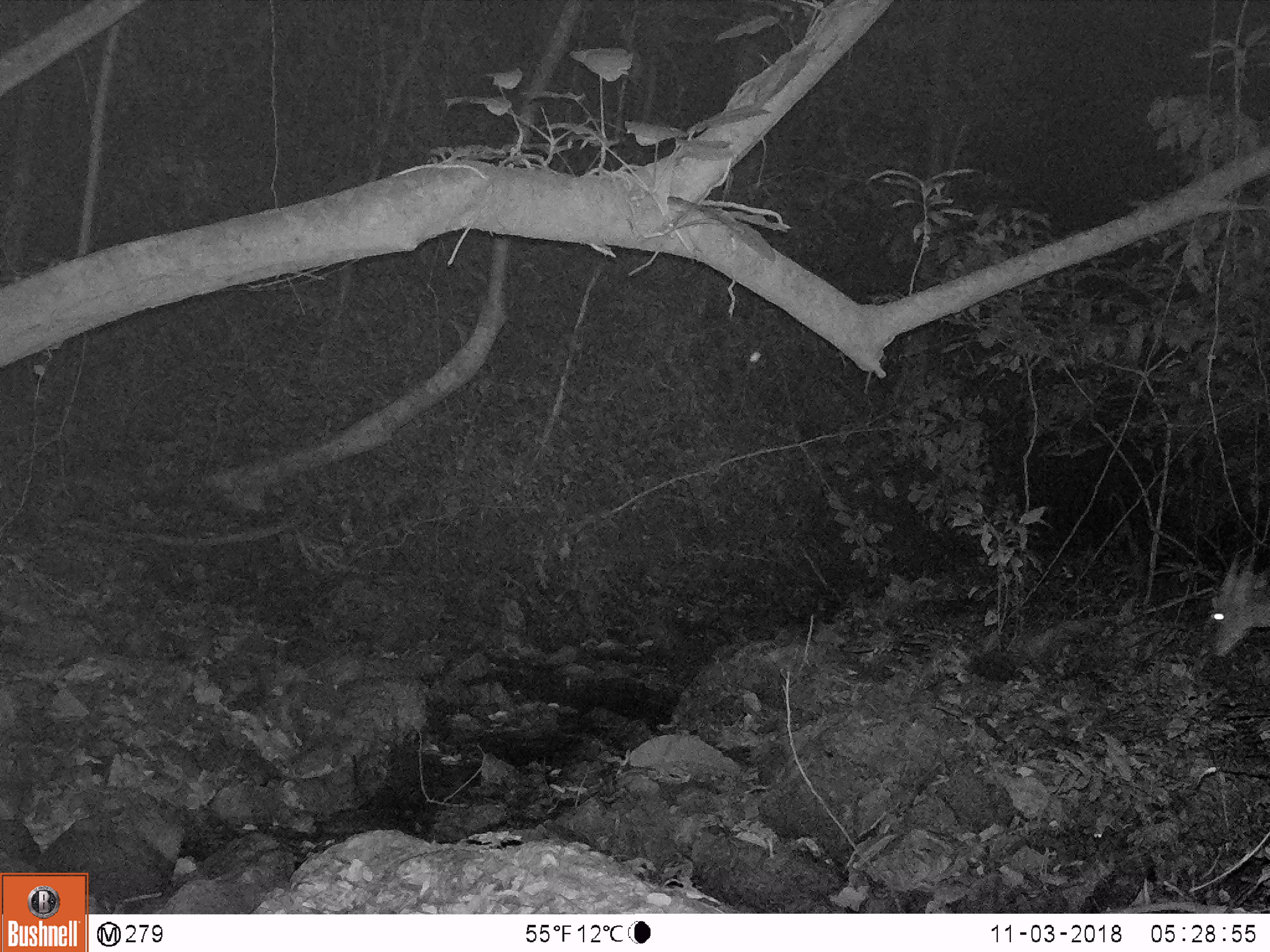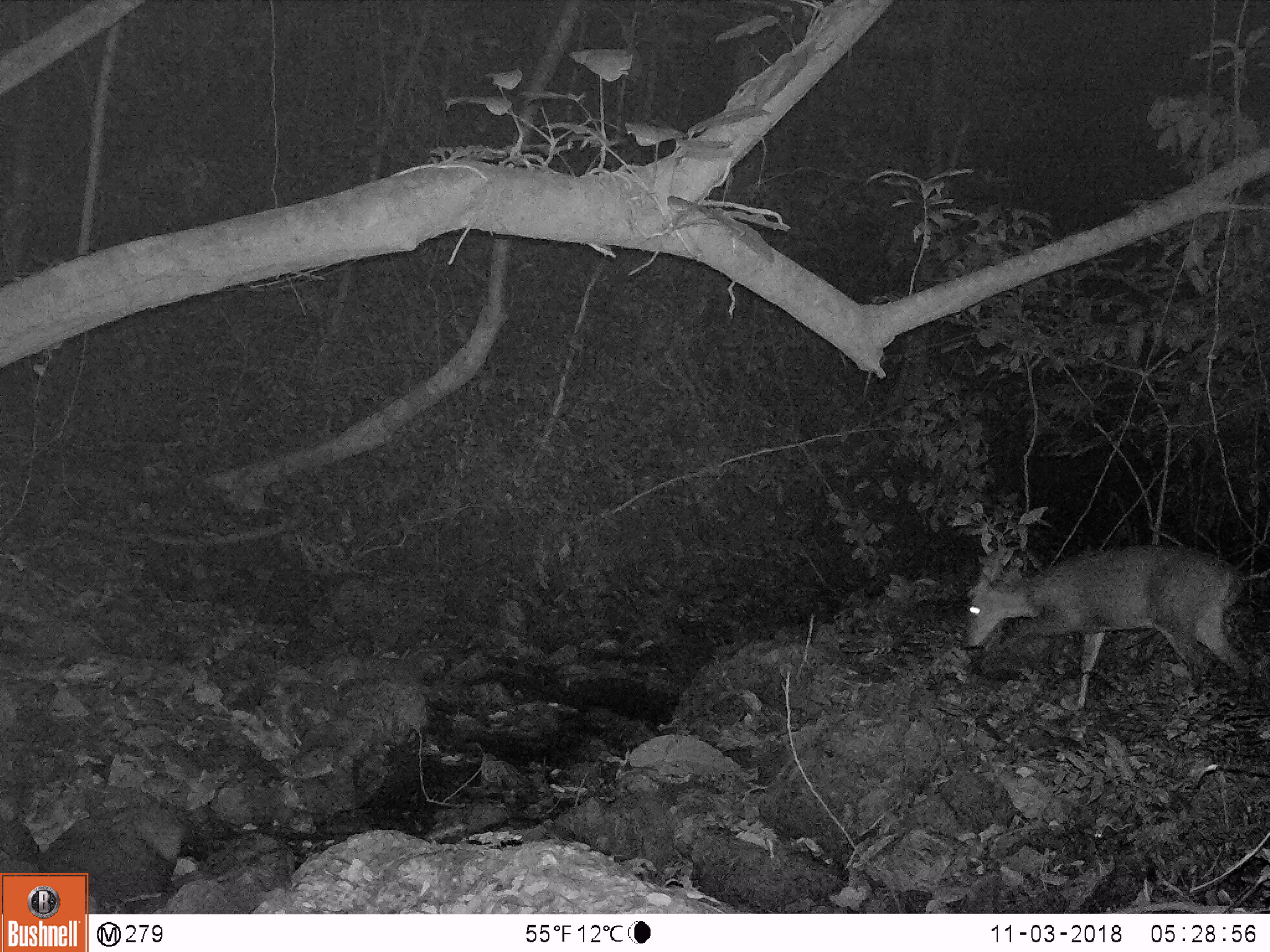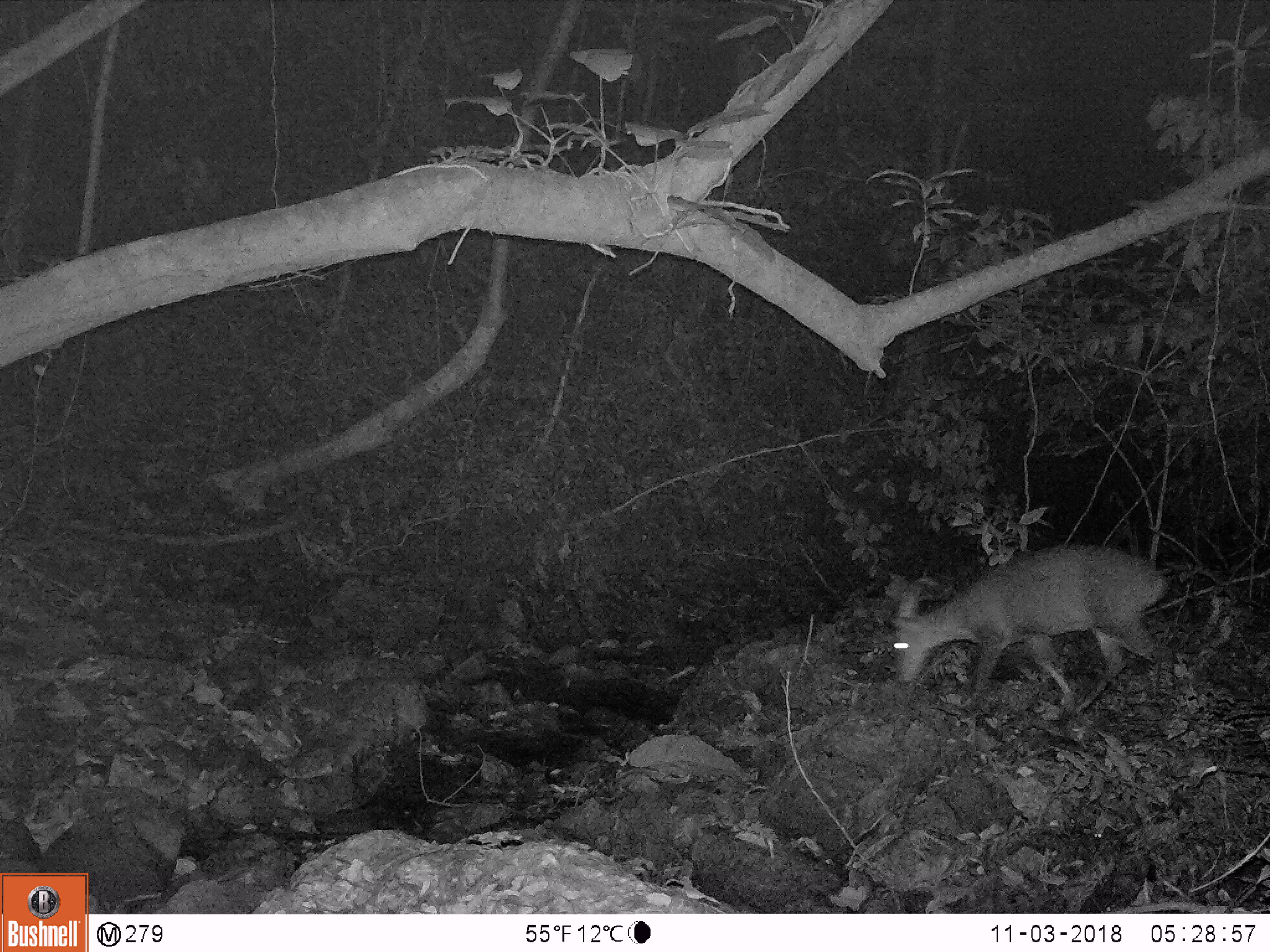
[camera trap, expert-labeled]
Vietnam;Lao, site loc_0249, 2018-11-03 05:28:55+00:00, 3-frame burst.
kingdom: Animalia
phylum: Chordata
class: Mammalia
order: Artiodactyla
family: Cervidae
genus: Muntiacus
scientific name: Muntiacus vuquangensis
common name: large-antlered muntjac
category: large antlered muntjac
Large antlered muntjac (large-antlered muntjac) (Muntiacus vuquangensis). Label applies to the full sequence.